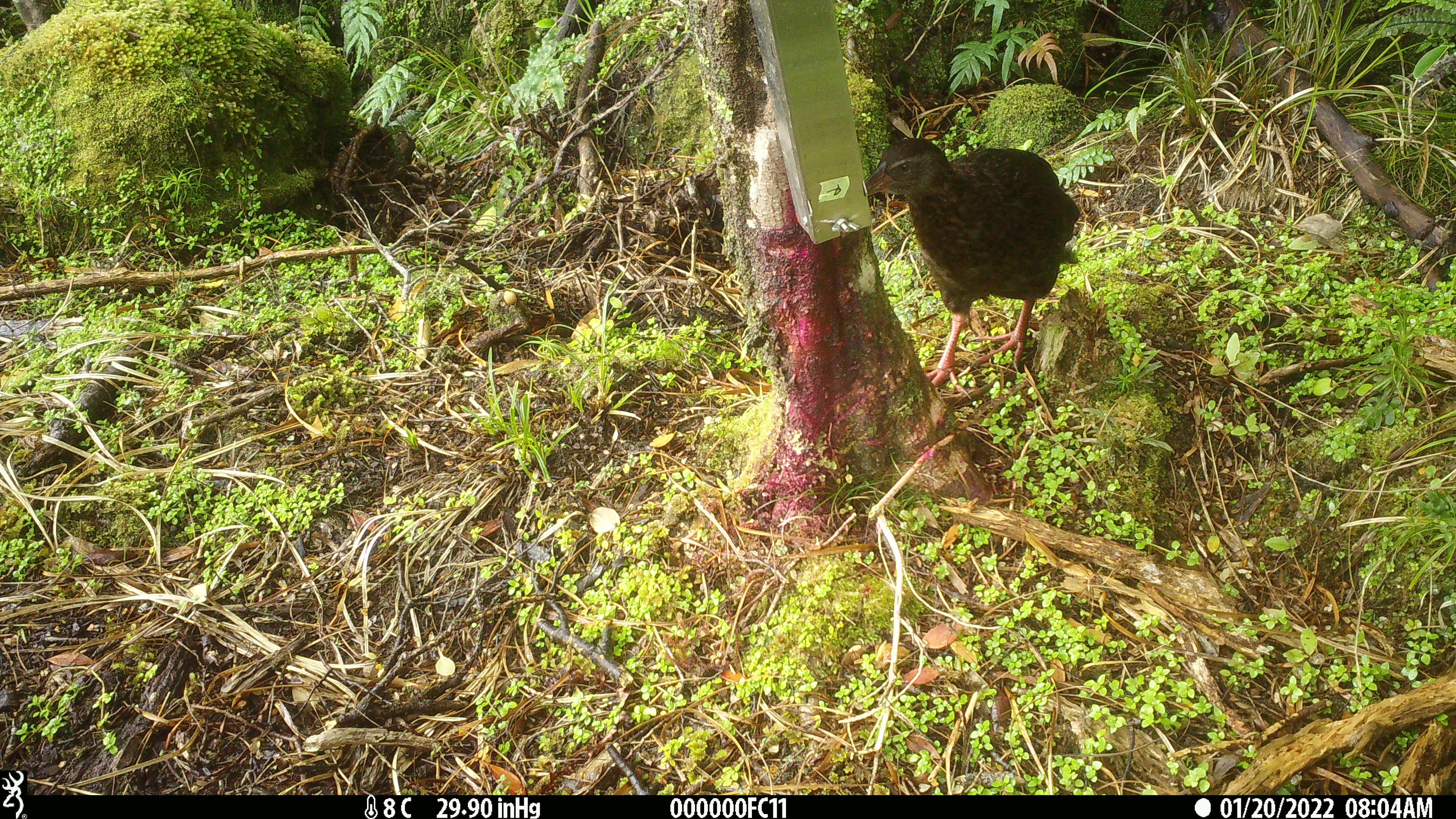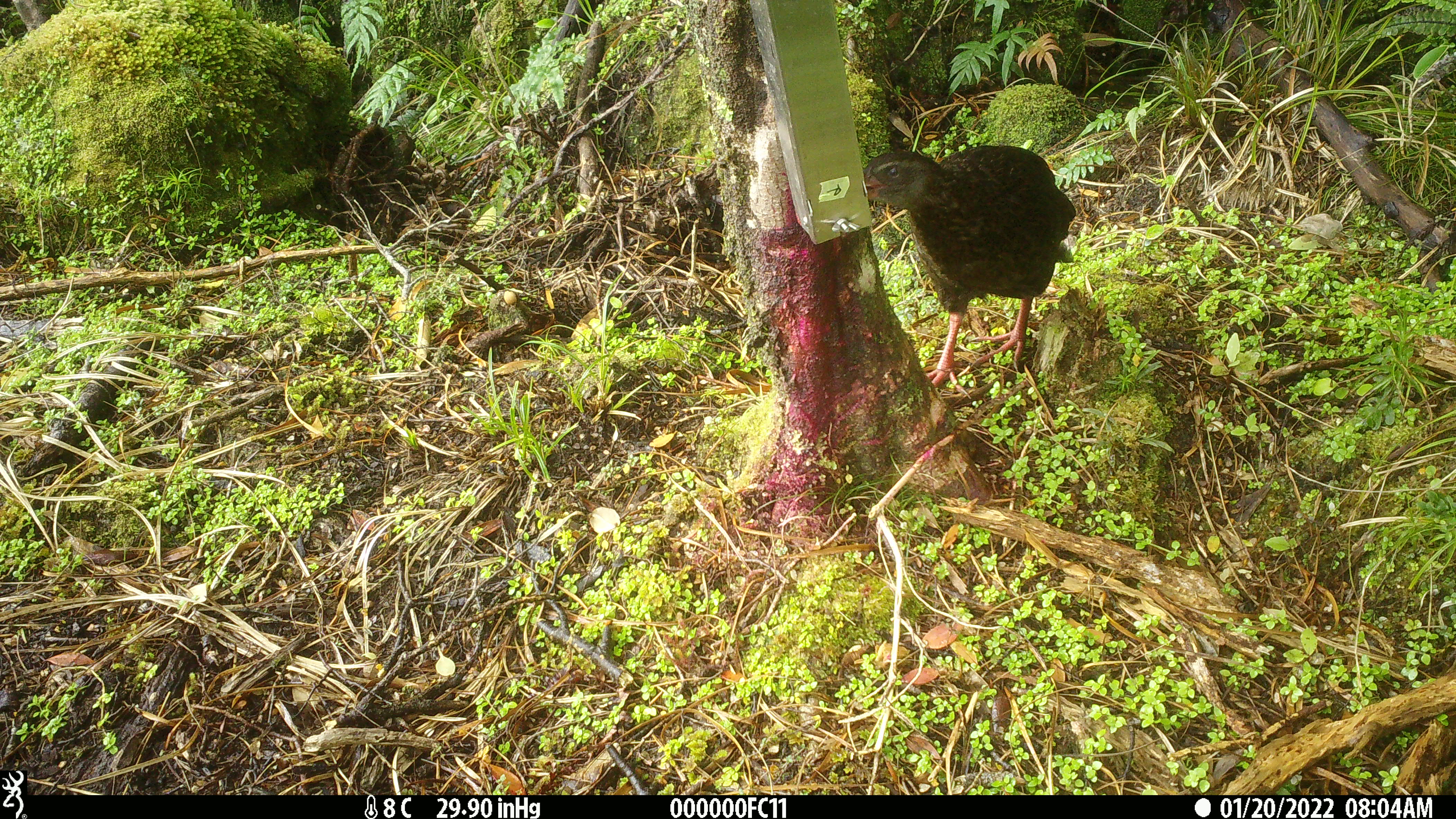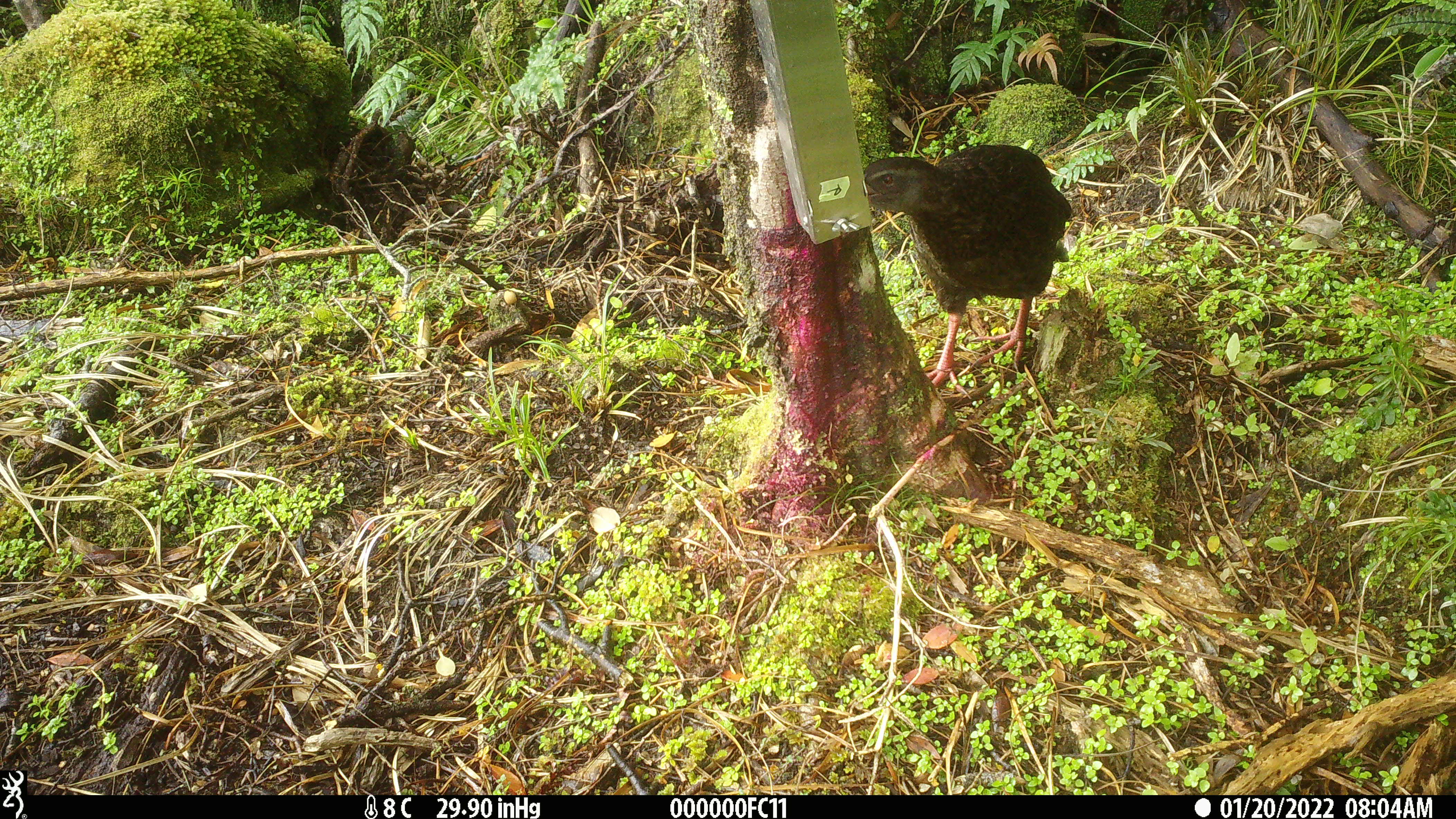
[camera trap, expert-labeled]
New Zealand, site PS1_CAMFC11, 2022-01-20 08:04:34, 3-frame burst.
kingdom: Animalia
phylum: Chordata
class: Aves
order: Gruiformes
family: Rallidae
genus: Gallirallus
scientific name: Gallirallus australis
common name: weka